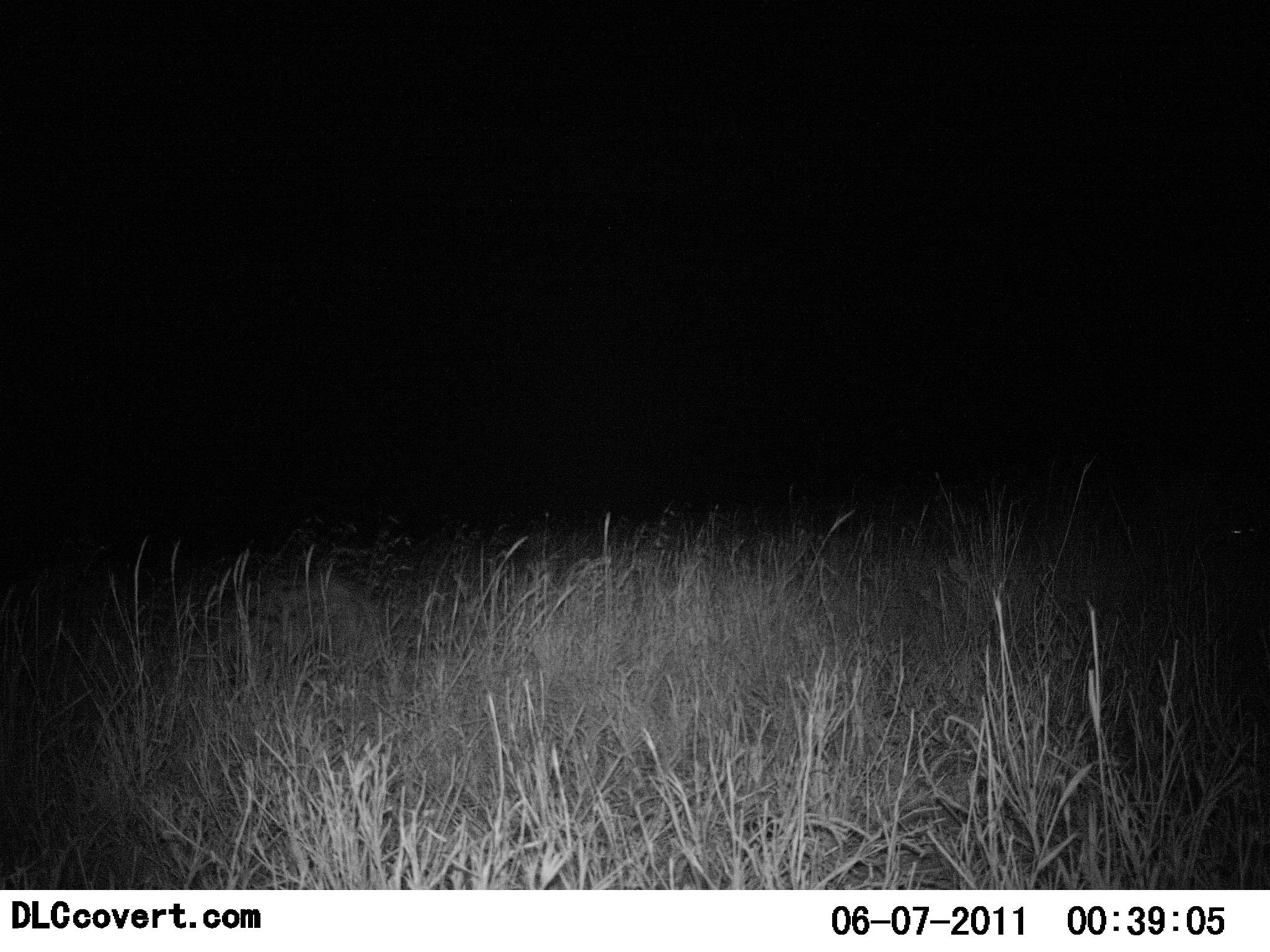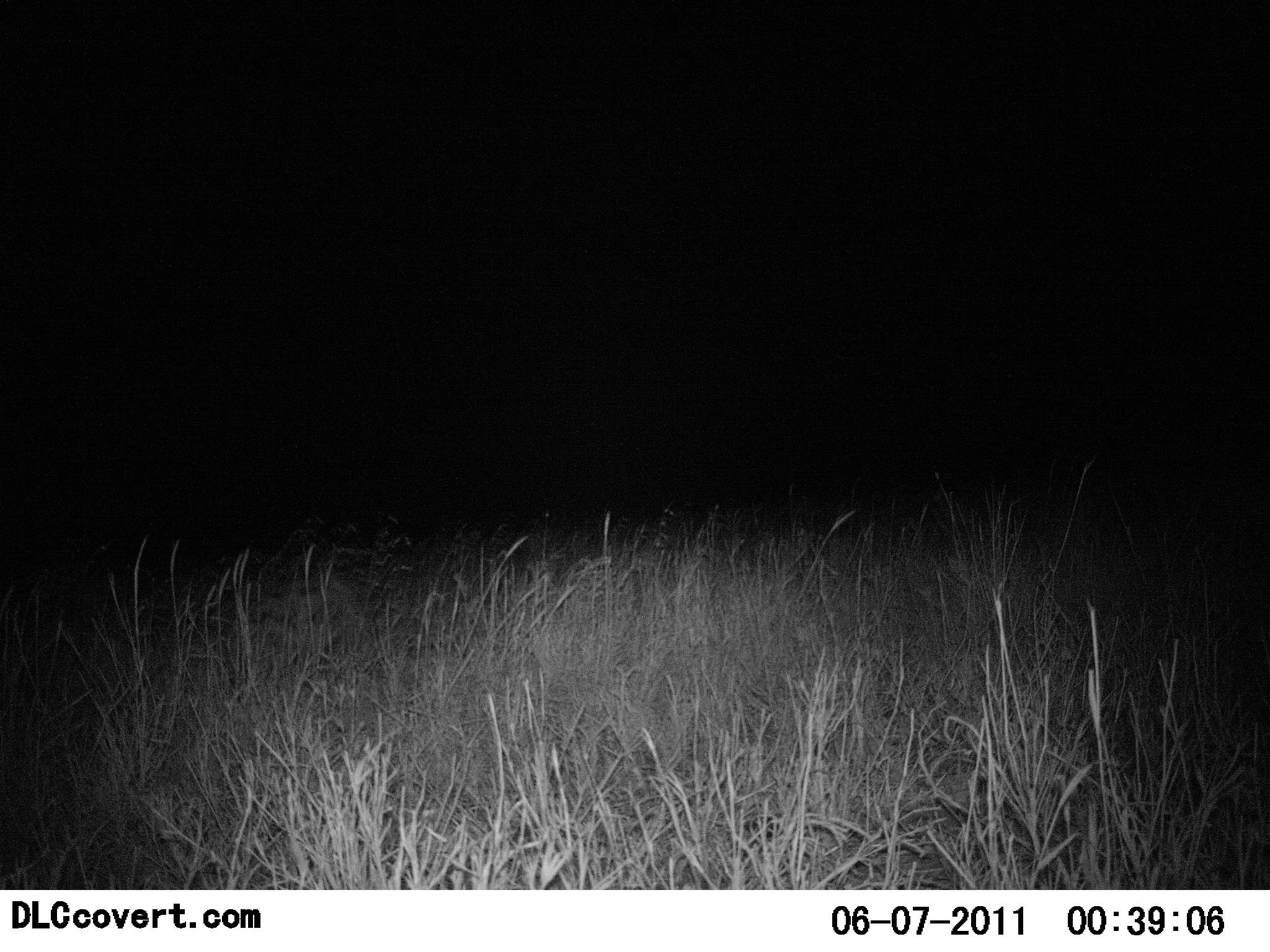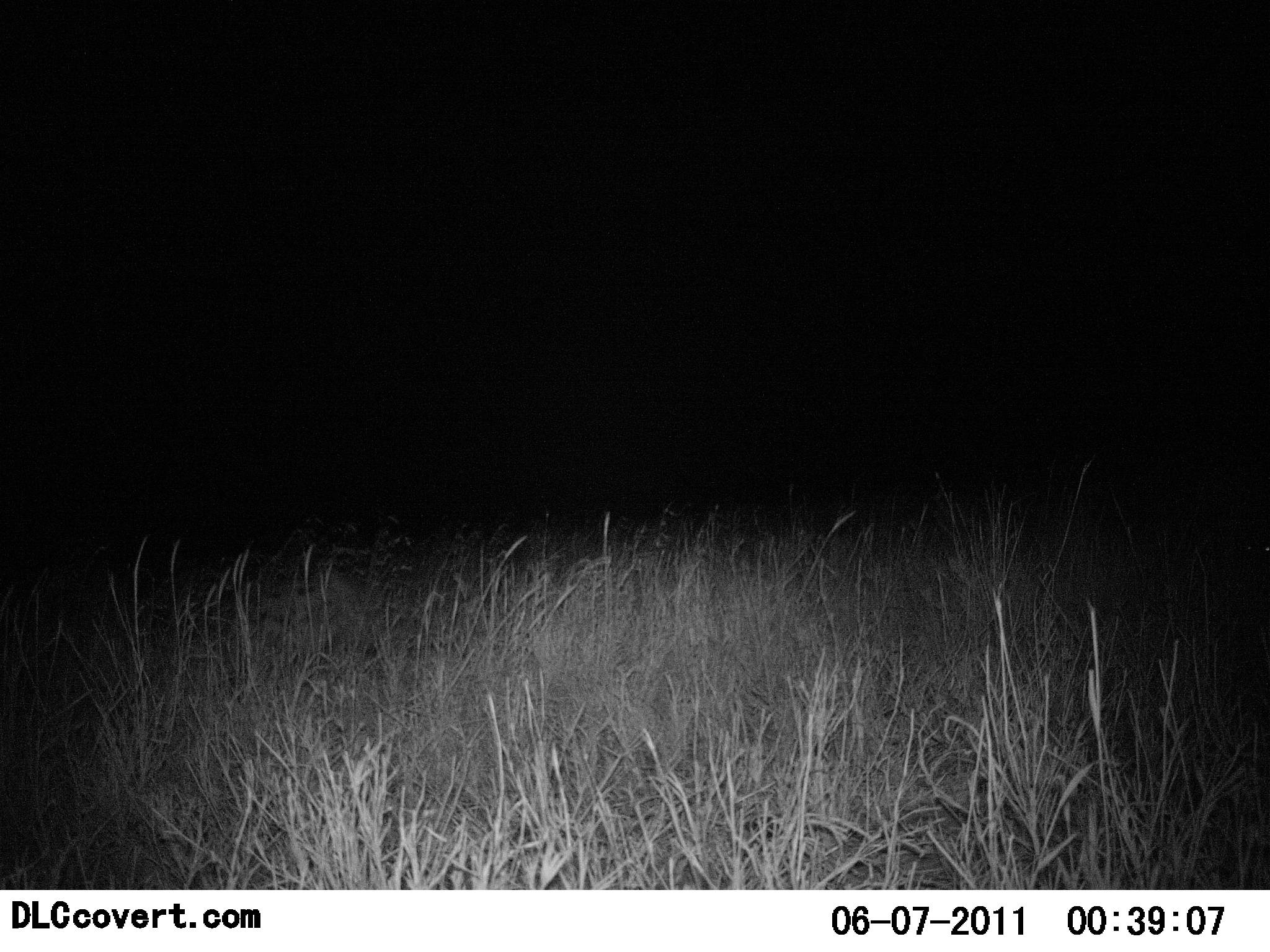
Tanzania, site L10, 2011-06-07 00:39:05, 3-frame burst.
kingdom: Animalia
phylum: Chordata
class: Mammalia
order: Carnivora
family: Hyaenidae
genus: Crocuta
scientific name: Crocuta crocuta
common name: spotted hyena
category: hyenaspotted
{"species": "hyenaspotted (spotted hyena) (Crocuta crocuta)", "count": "1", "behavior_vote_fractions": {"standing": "50%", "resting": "33%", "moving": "0%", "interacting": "0%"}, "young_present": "0%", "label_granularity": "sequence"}